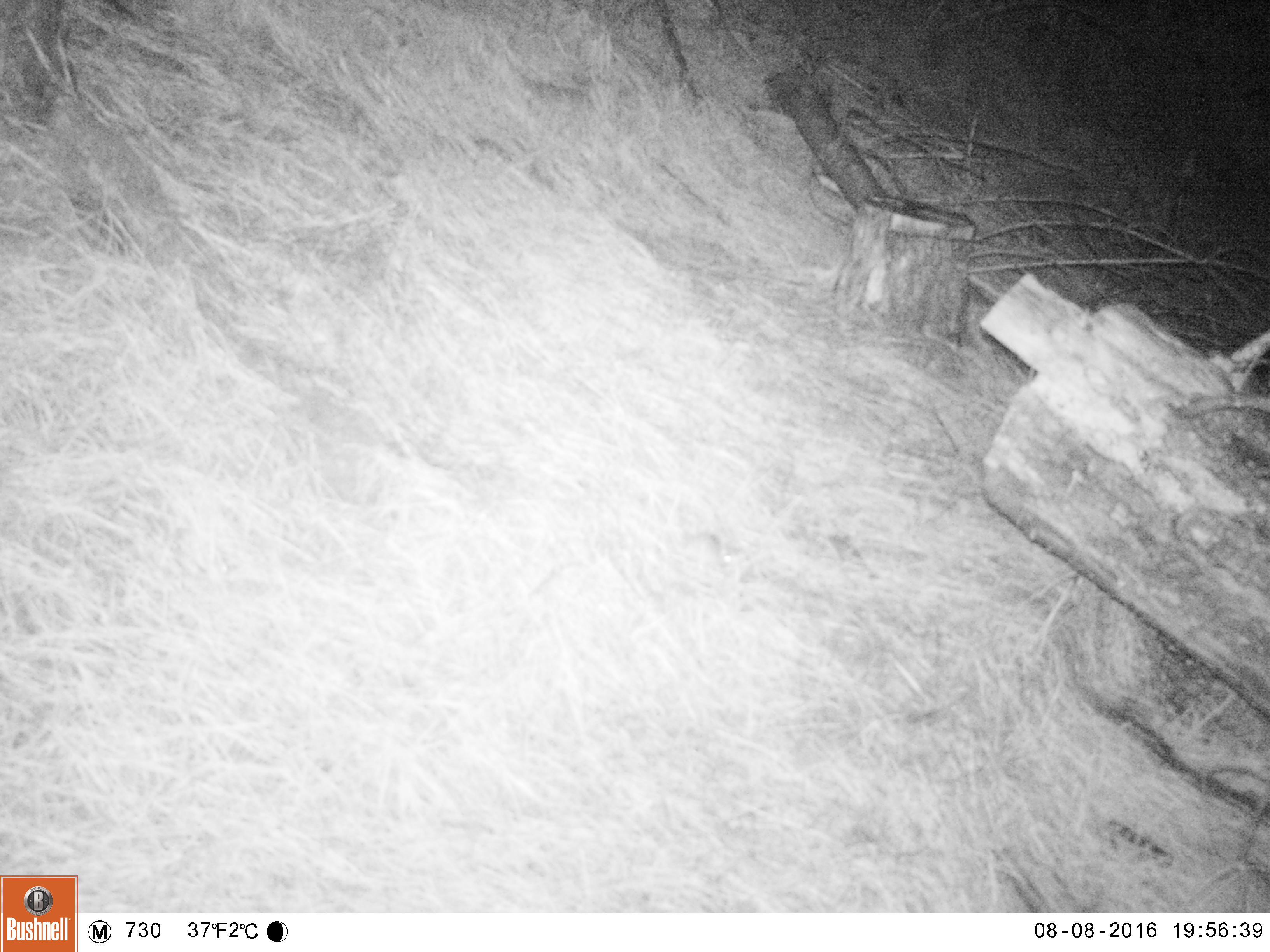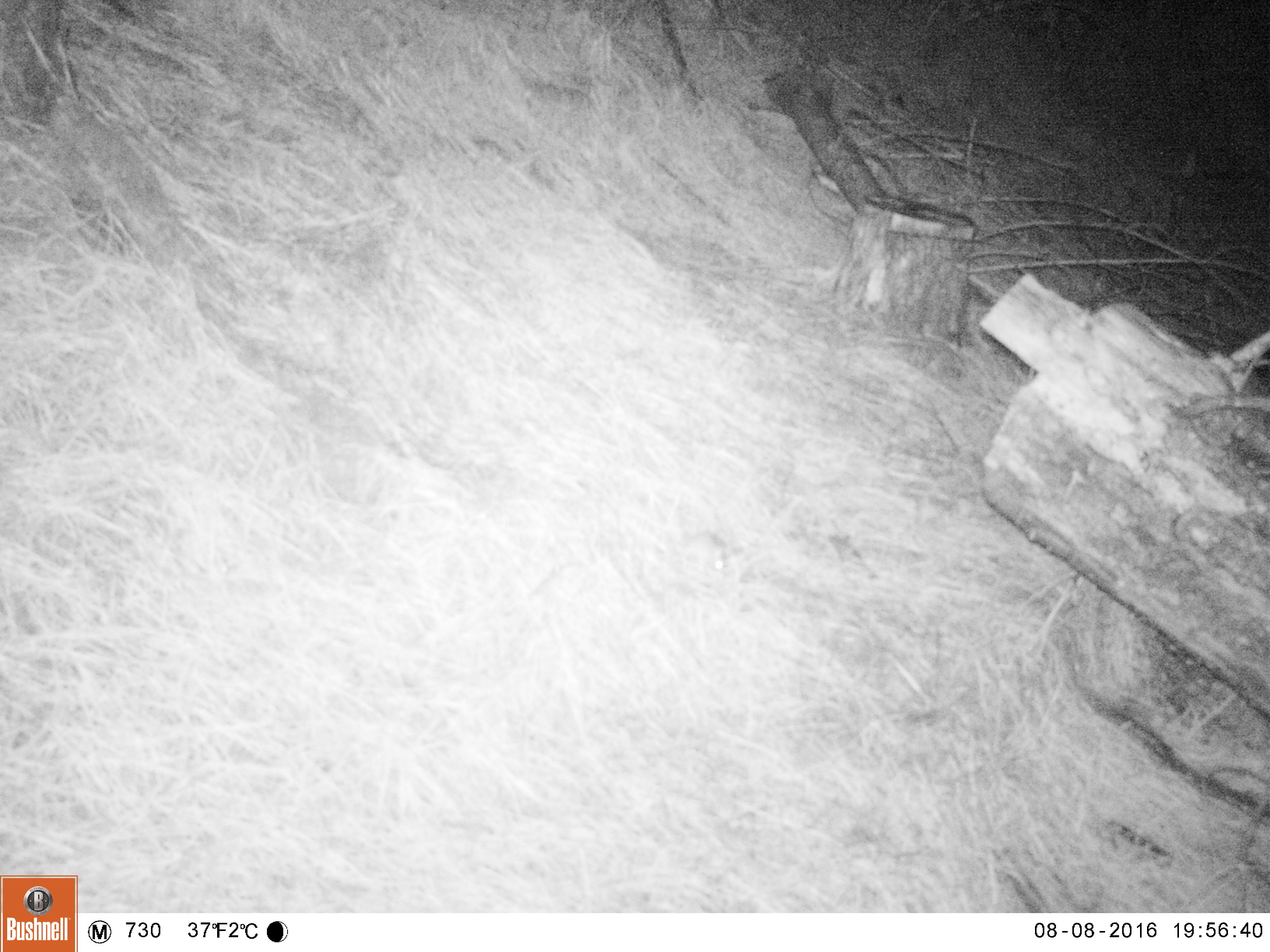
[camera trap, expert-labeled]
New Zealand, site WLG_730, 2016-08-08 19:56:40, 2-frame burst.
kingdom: Animalia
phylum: Chordata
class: Mammalia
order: Rodentia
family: Muridae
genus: Mus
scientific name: Mus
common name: mouse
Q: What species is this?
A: Mouse (Mus).